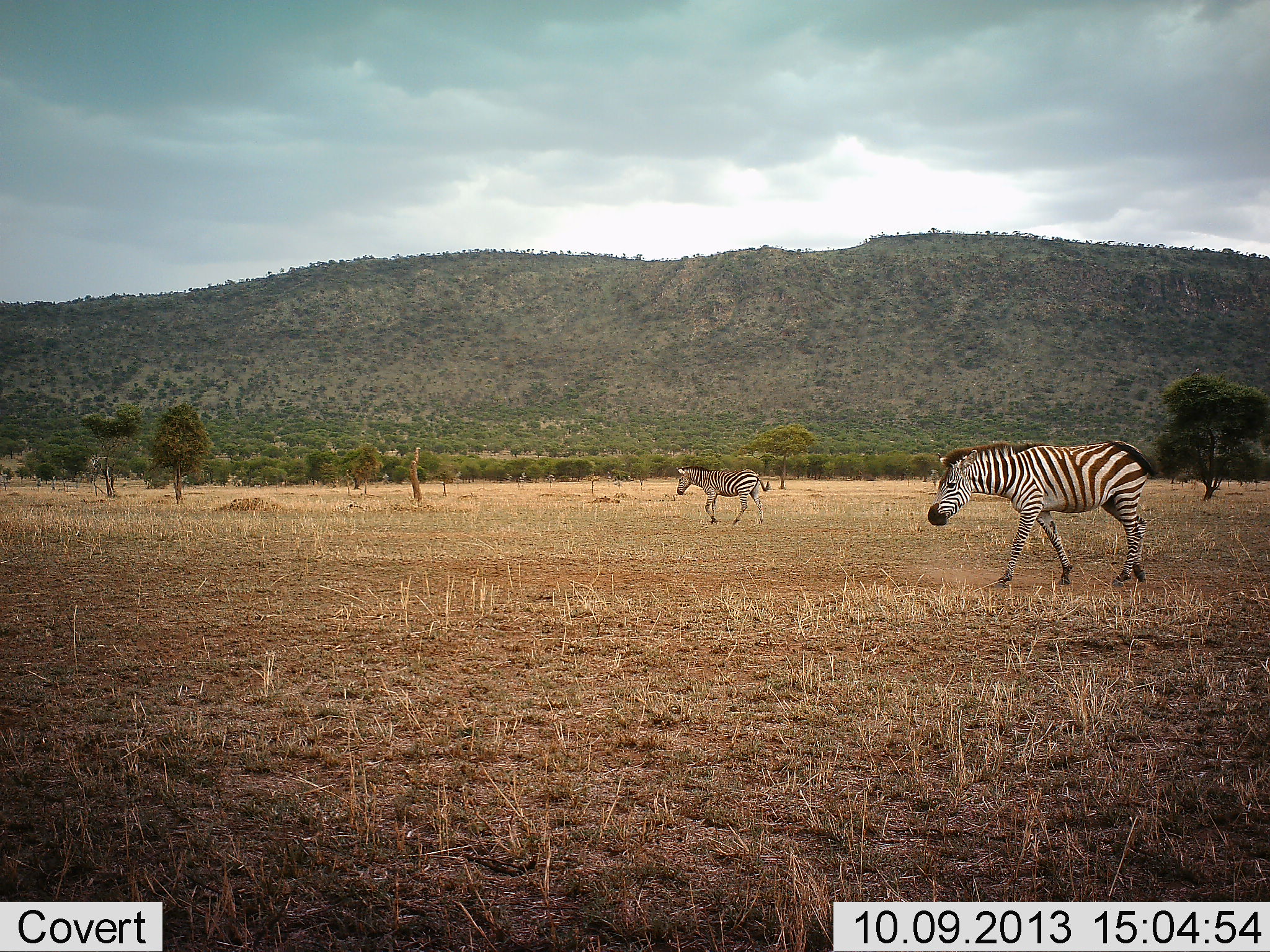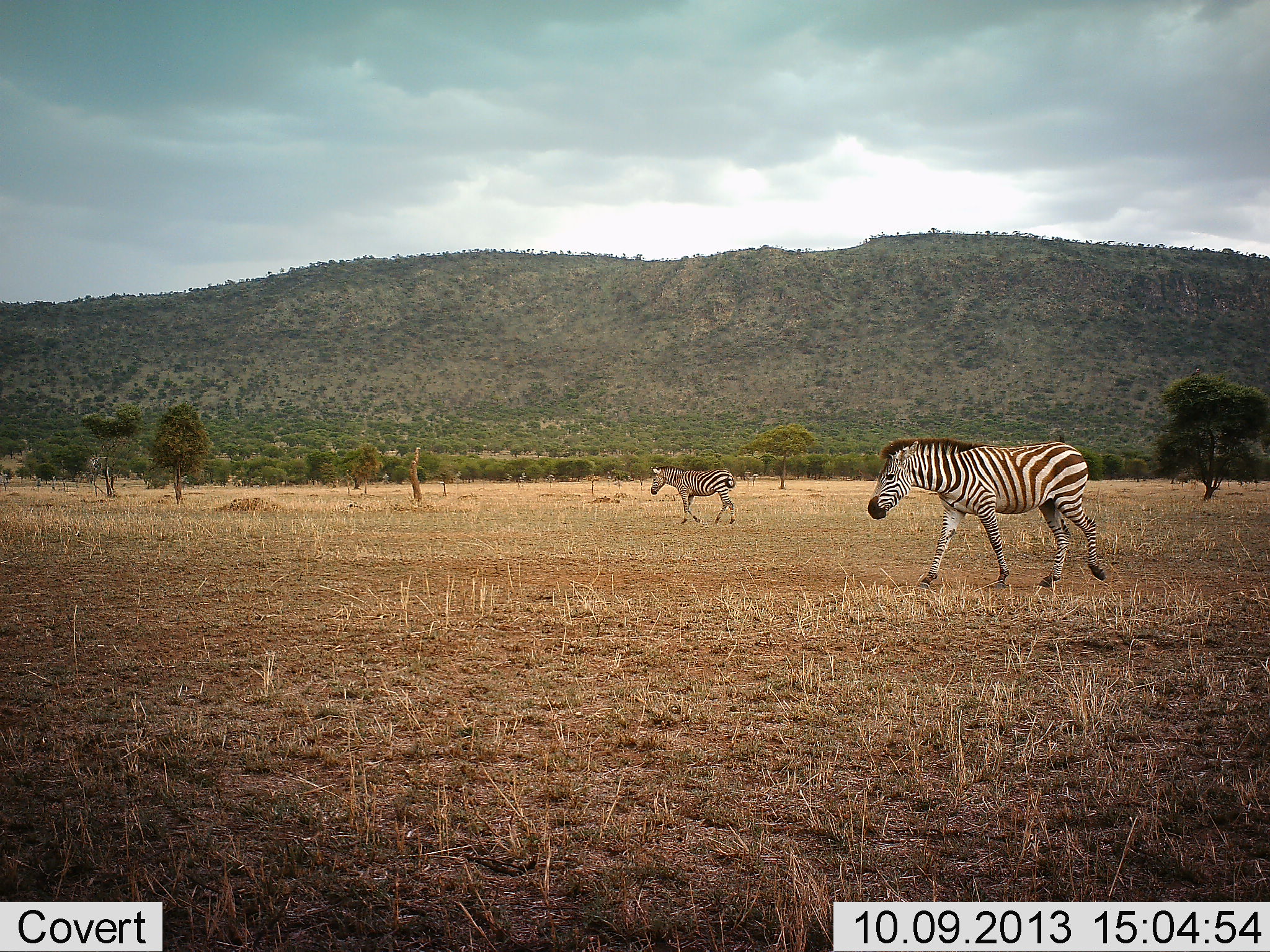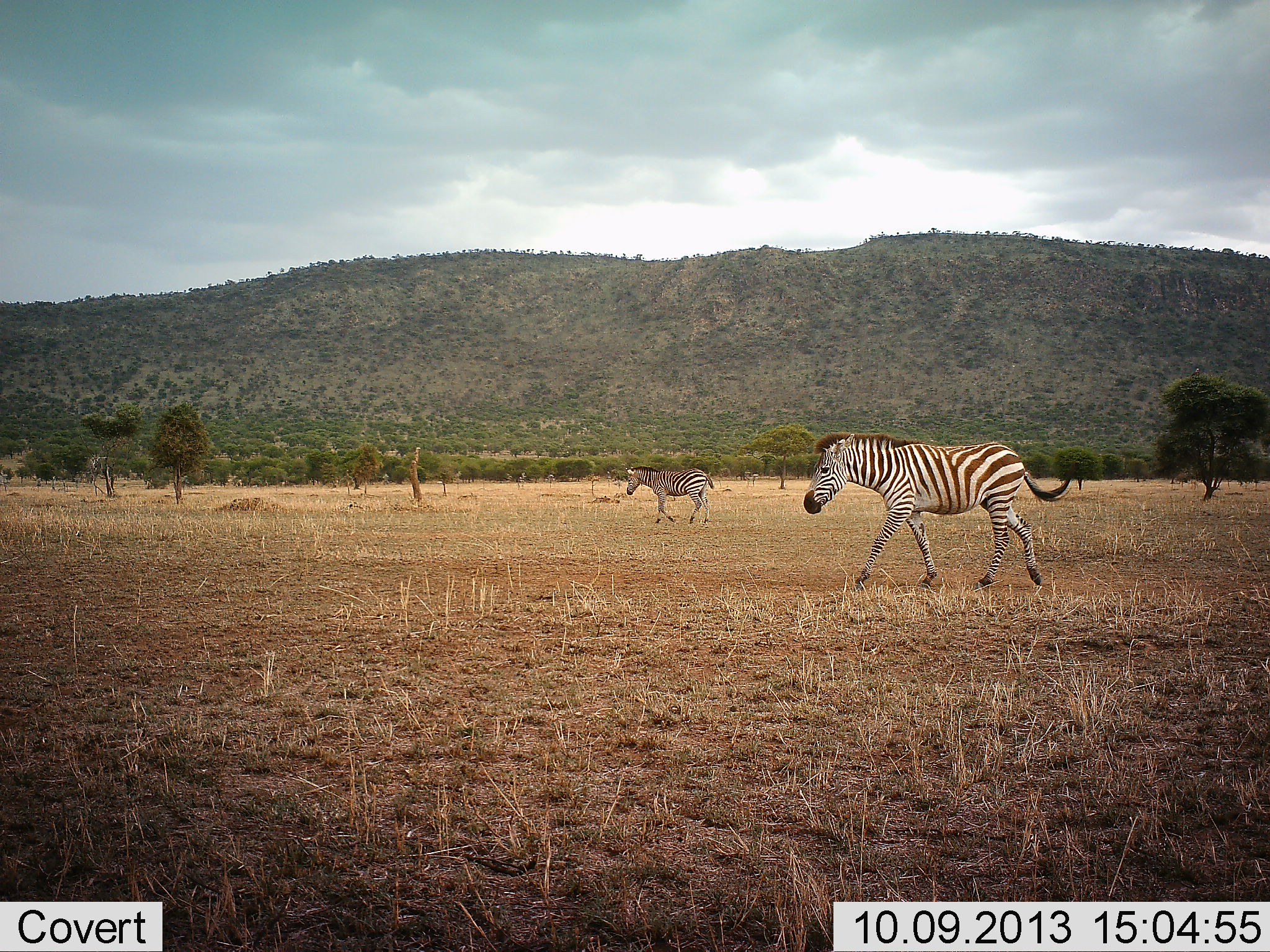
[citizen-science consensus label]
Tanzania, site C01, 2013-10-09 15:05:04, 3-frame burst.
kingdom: Animalia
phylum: Chordata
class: Mammalia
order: Perissodactyla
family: Equidae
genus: Equus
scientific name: Equus quagga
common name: plains zebra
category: zebra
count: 2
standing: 6%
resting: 0%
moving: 100%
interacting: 0%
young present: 0%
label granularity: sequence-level